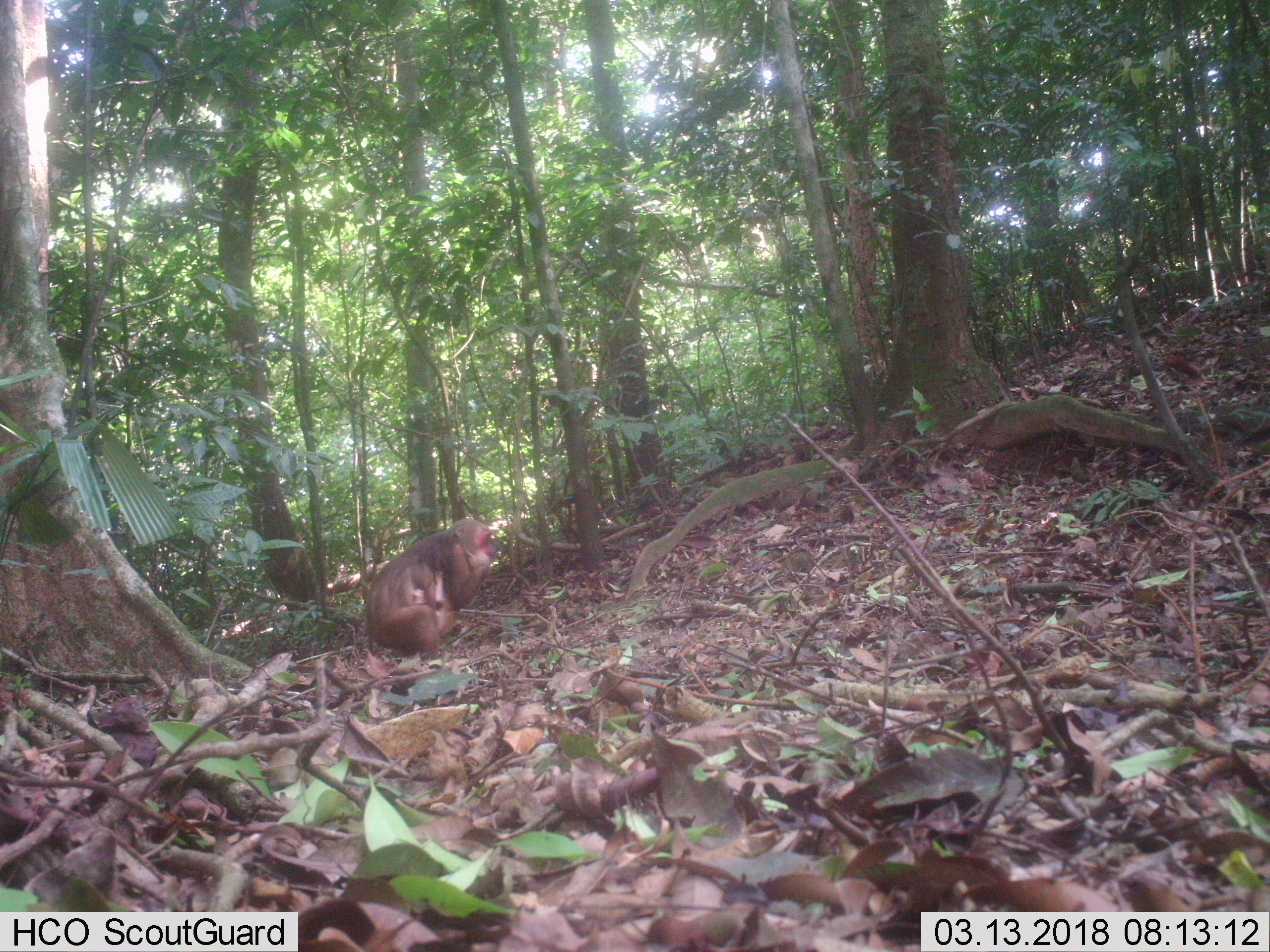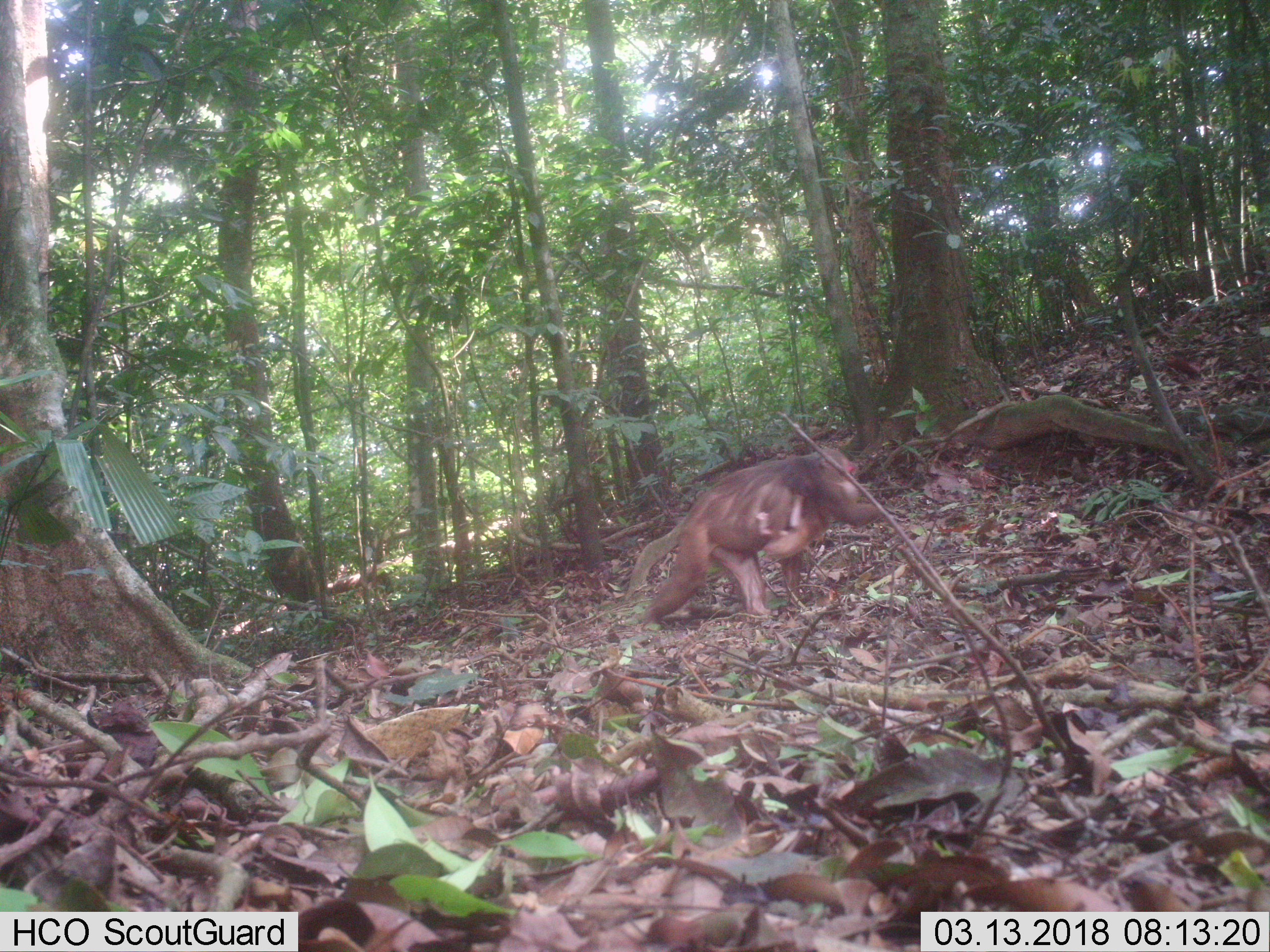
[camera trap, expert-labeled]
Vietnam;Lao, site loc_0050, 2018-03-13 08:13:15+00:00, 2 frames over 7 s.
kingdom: Animalia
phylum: Chordata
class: Mammalia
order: Primates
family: Cercopithecidae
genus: Macaca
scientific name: Macaca arctoides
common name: stump-tailed macaque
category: stump tailed macaque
Stump tailed macaque (stump-tailed macaque) (Macaca arctoides). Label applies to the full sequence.